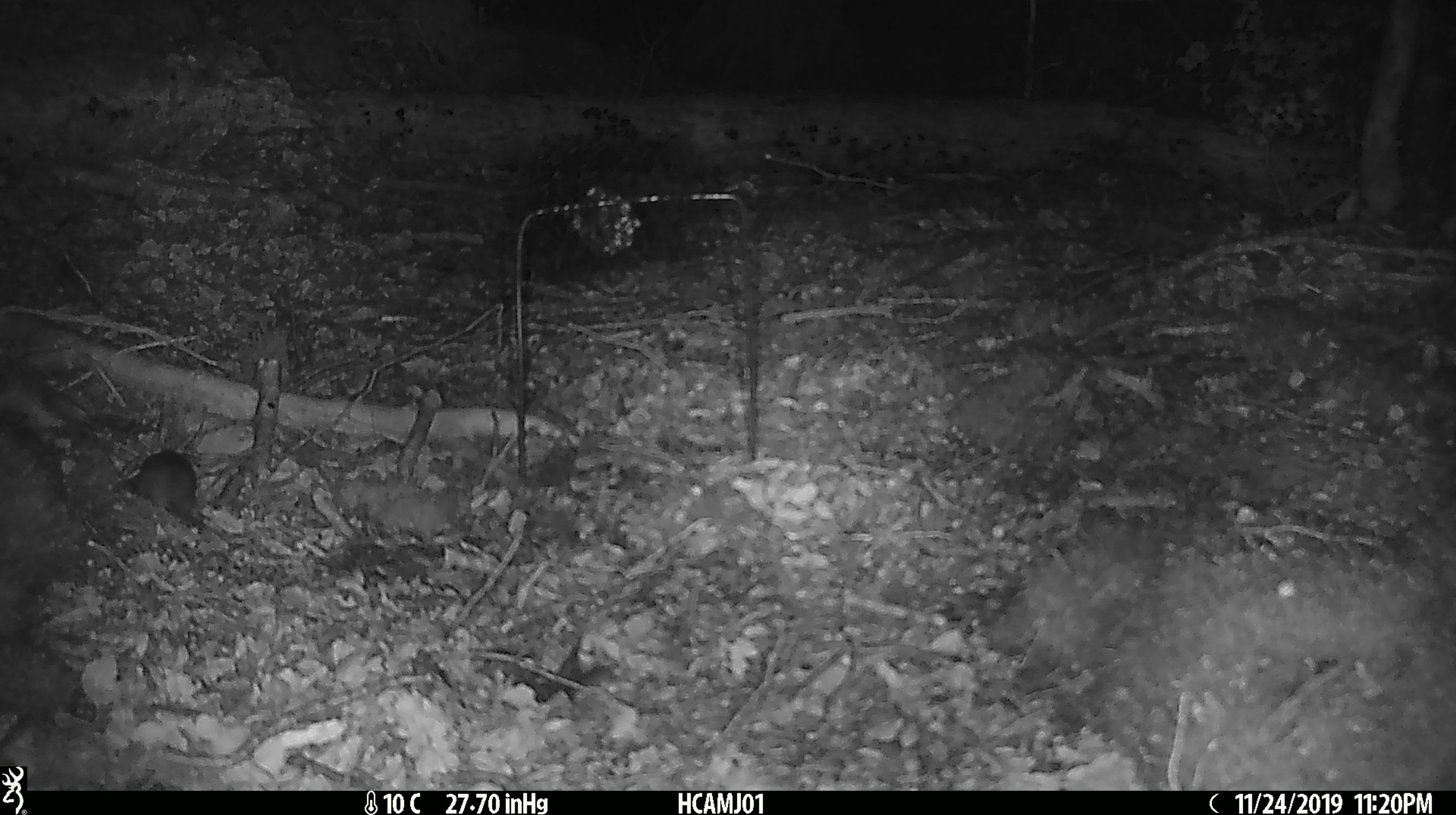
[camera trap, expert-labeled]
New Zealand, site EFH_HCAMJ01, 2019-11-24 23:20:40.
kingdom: Animalia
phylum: Chordata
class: Mammalia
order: Rodentia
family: Muridae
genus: Mus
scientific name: Mus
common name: mouse